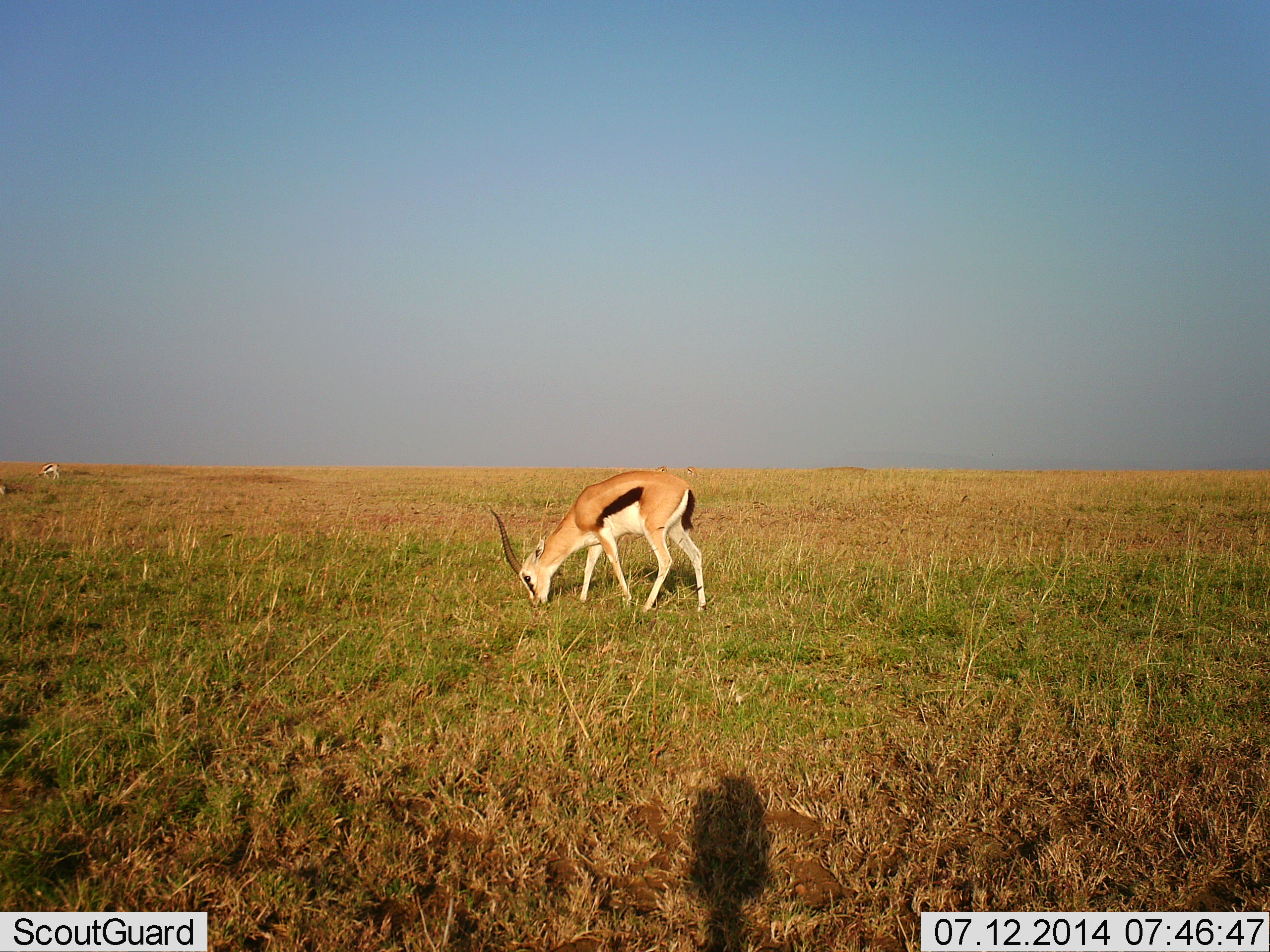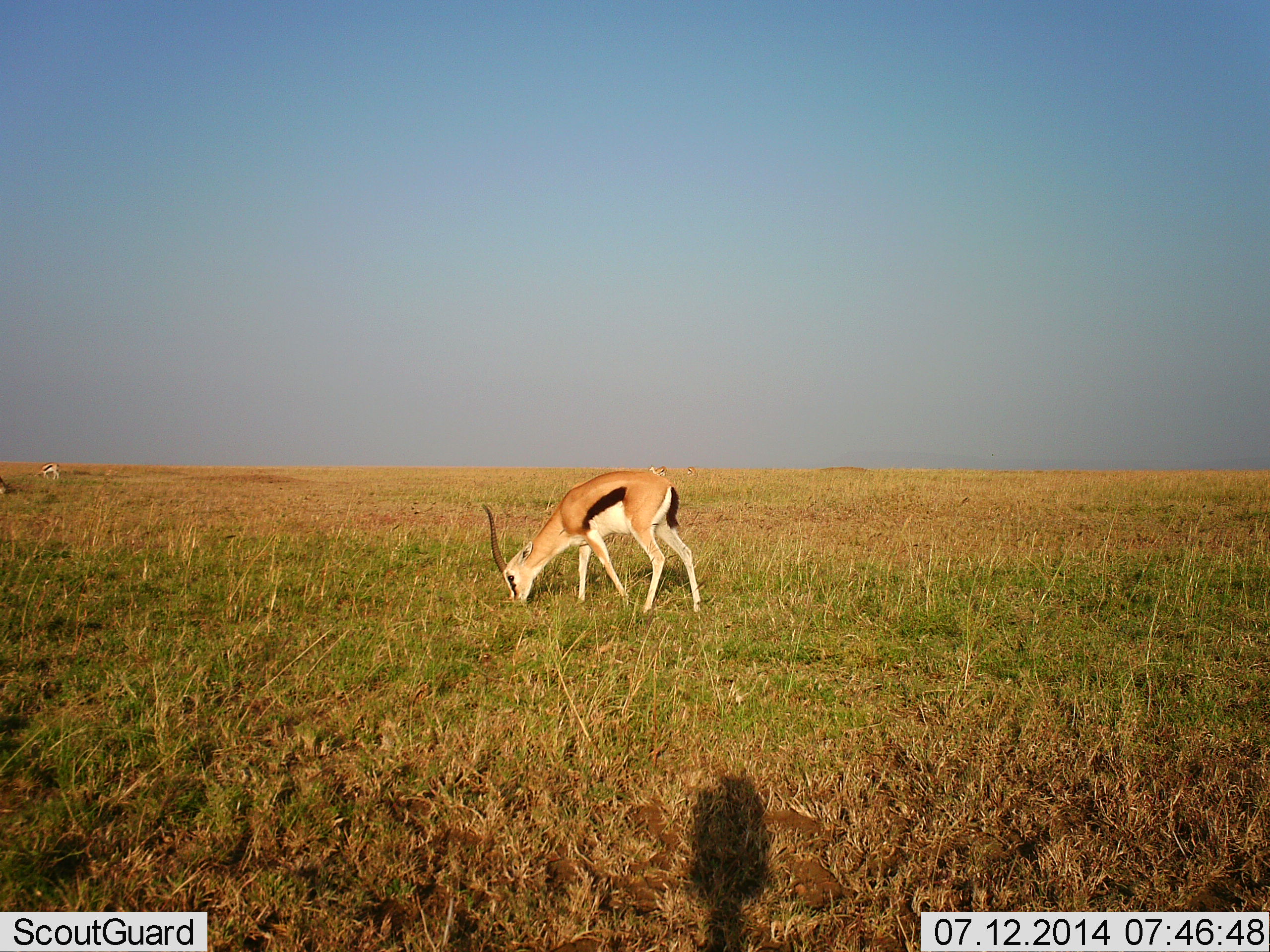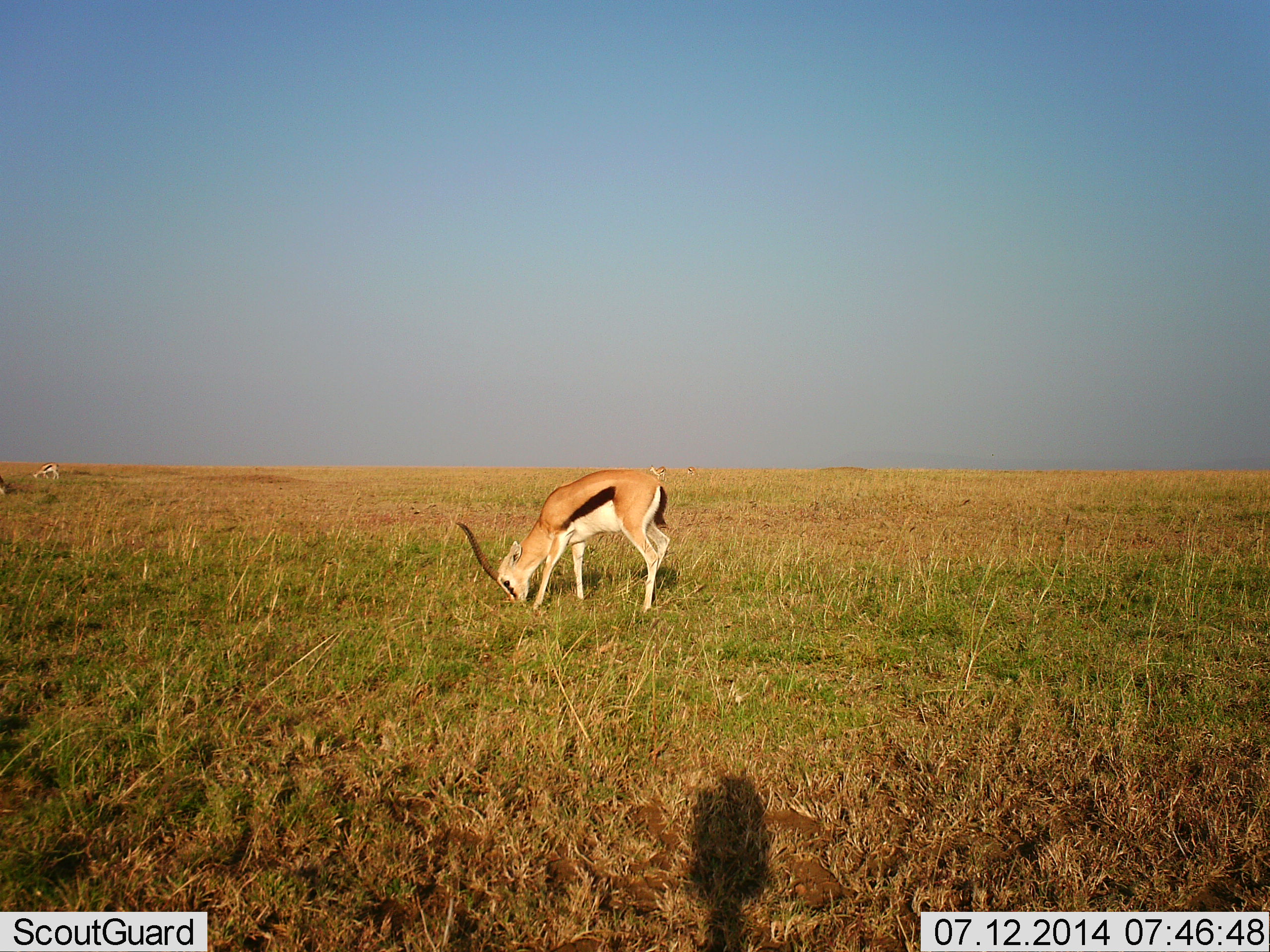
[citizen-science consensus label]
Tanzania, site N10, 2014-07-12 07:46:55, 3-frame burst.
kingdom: Animalia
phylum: Chordata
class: Mammalia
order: Artiodactyla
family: Bovidae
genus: Eudorcas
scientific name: Eudorcas thomsonii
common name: thomson's gazelle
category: gazellethomsons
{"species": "gazellethomsons (thomson's gazelle) (Eudorcas thomsonii)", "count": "2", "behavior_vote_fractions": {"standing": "10%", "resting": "0%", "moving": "0%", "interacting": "0%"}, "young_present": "0%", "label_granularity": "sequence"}